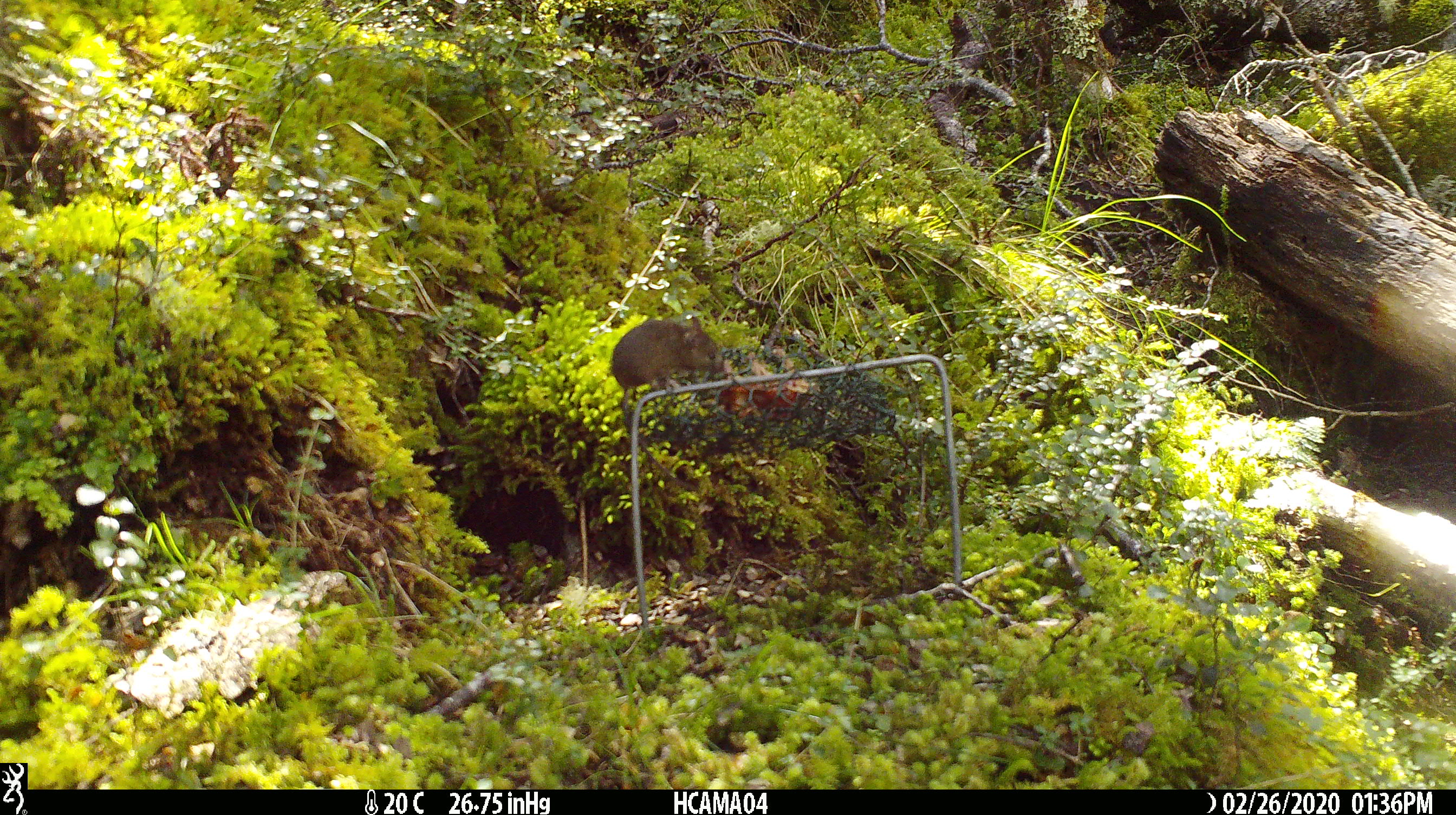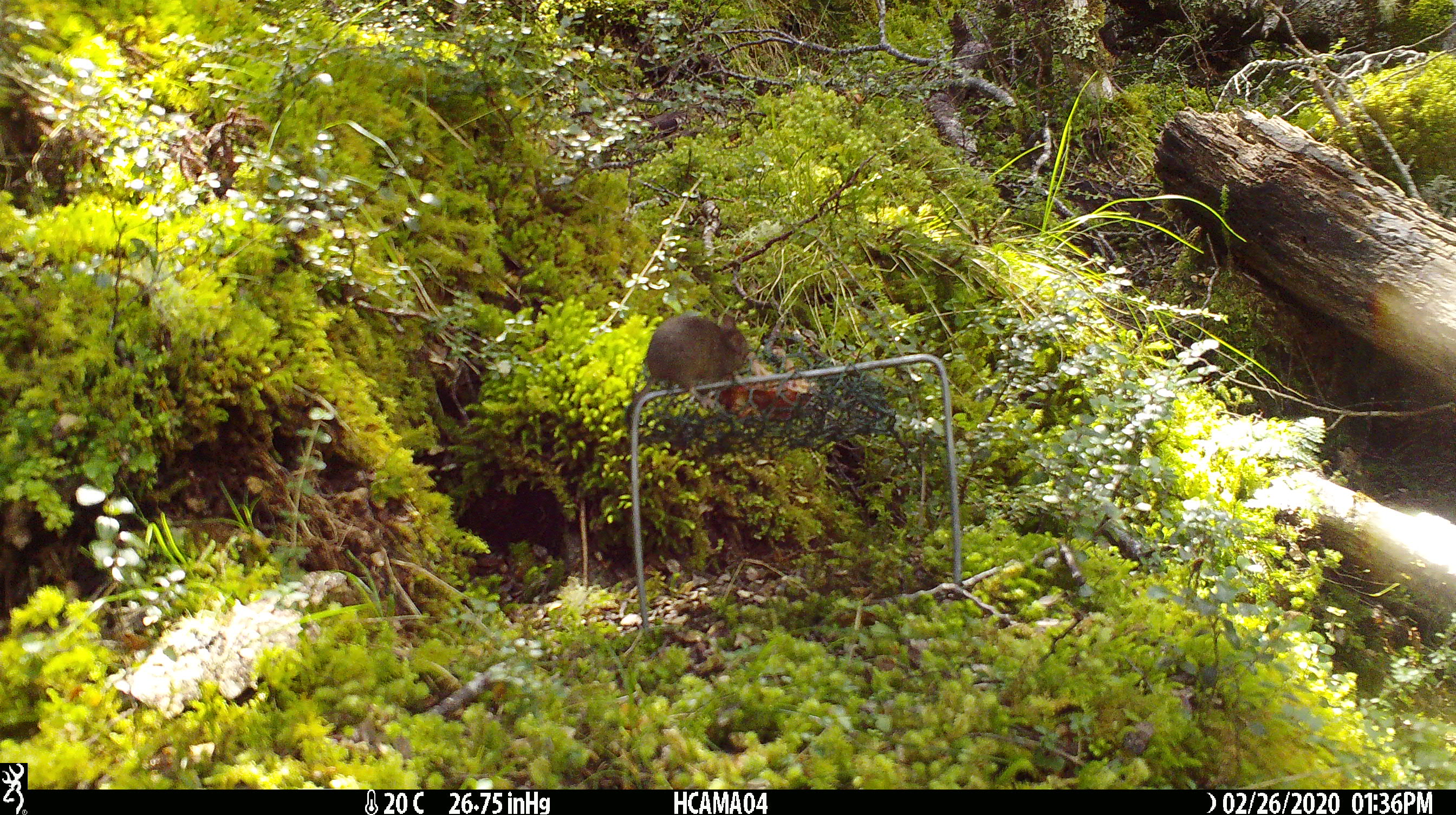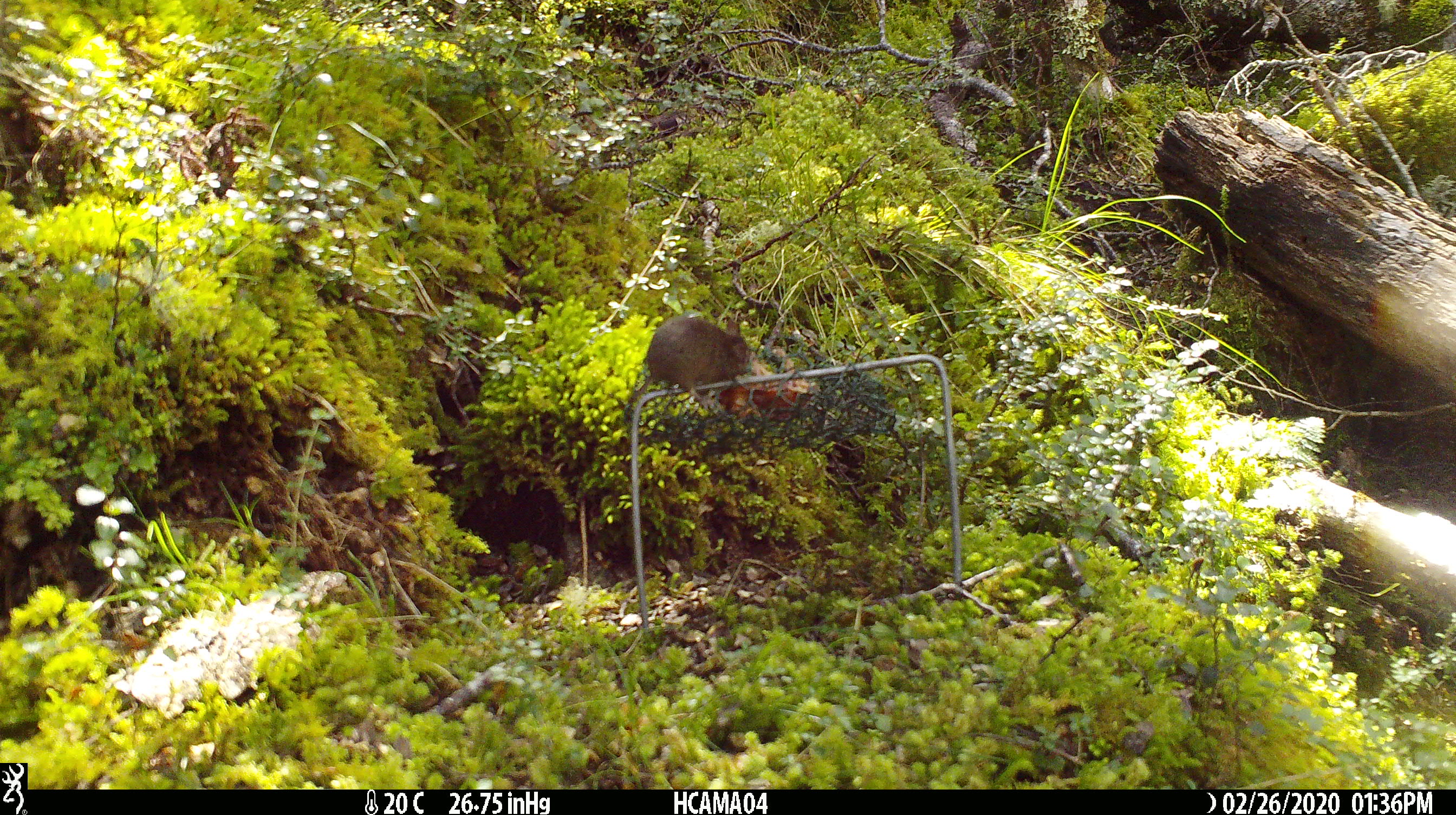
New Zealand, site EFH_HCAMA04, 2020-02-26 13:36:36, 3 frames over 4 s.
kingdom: Animalia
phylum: Chordata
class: Mammalia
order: Rodentia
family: Muridae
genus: Mus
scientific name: Mus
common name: mouse